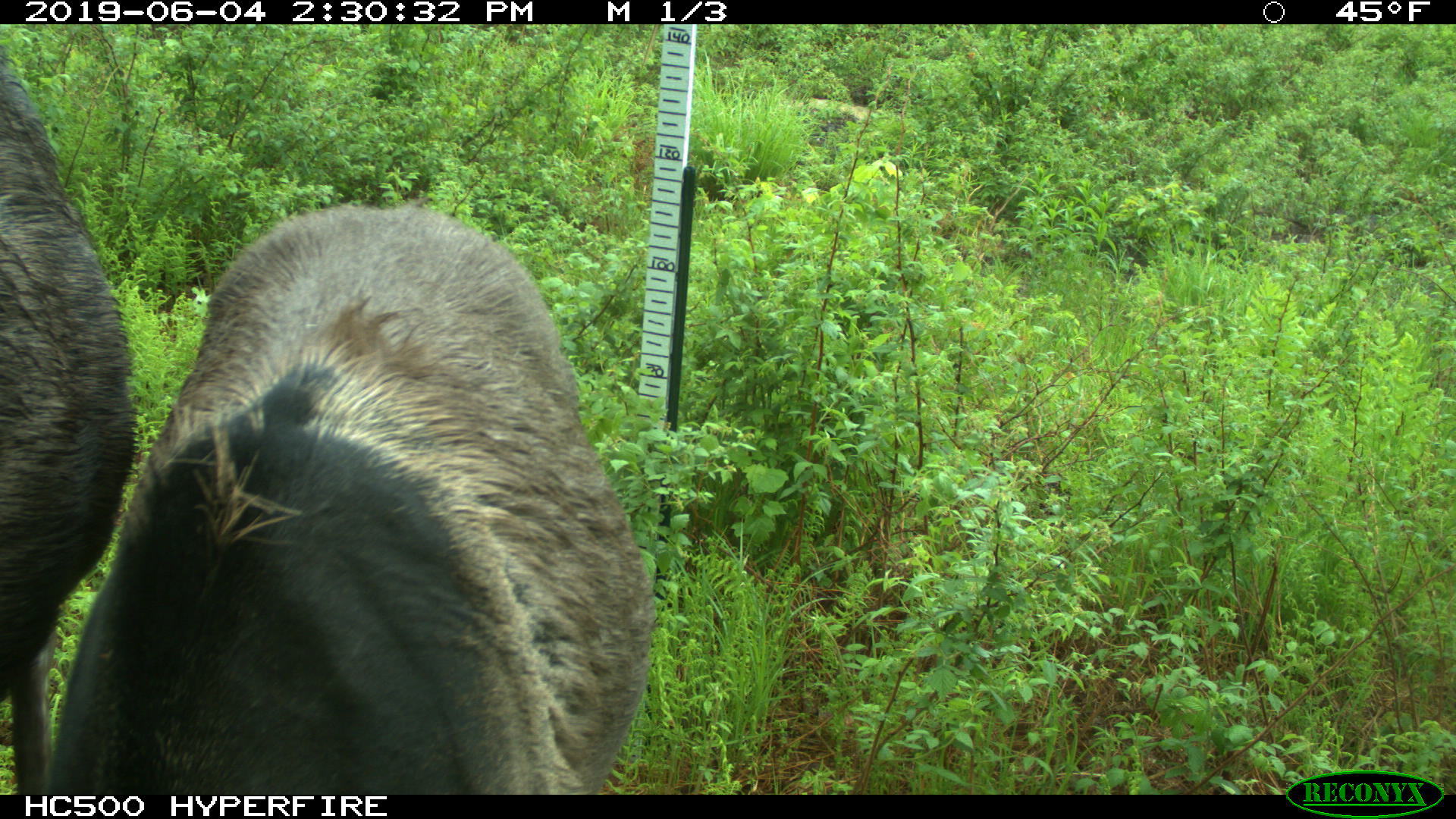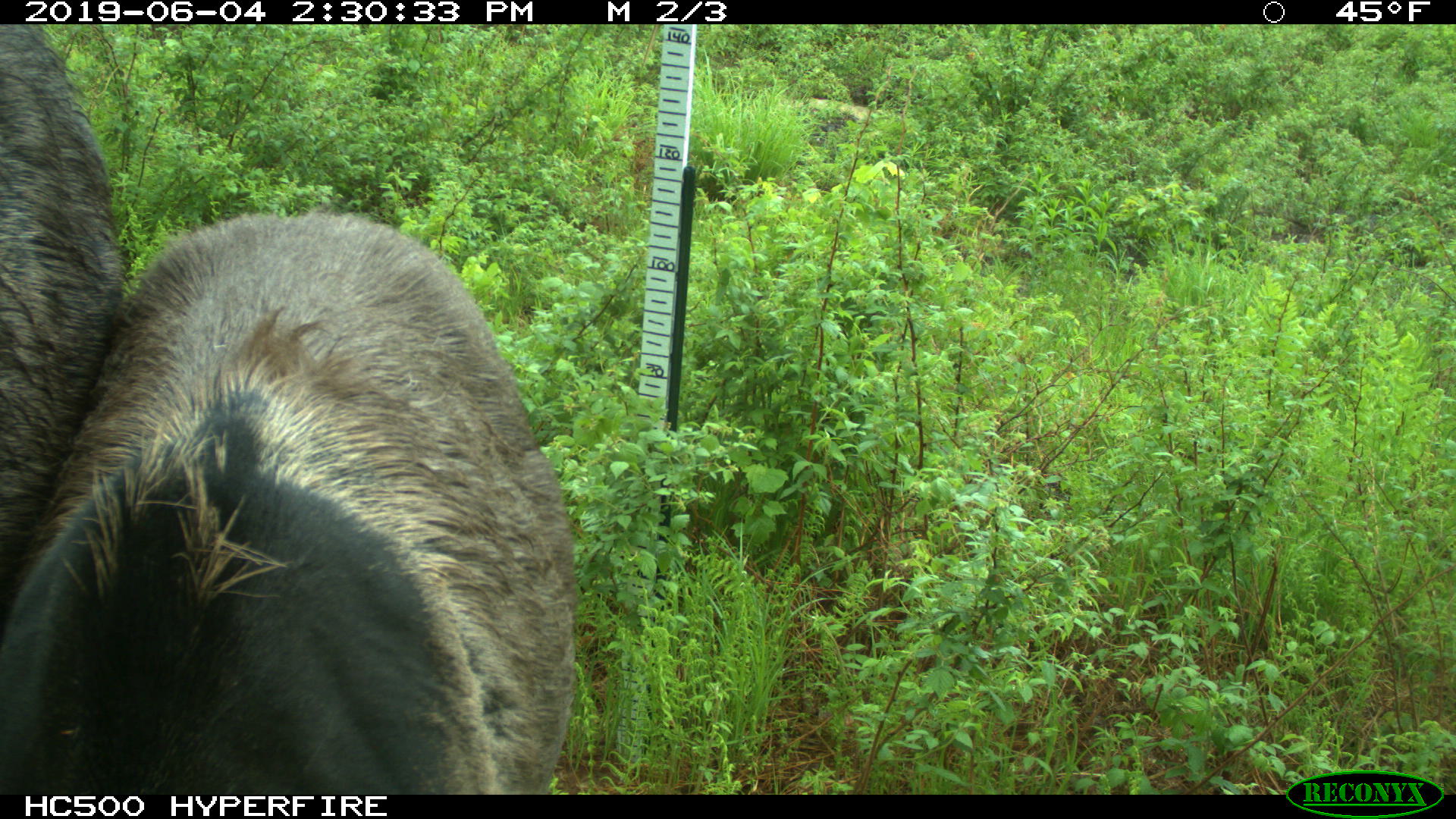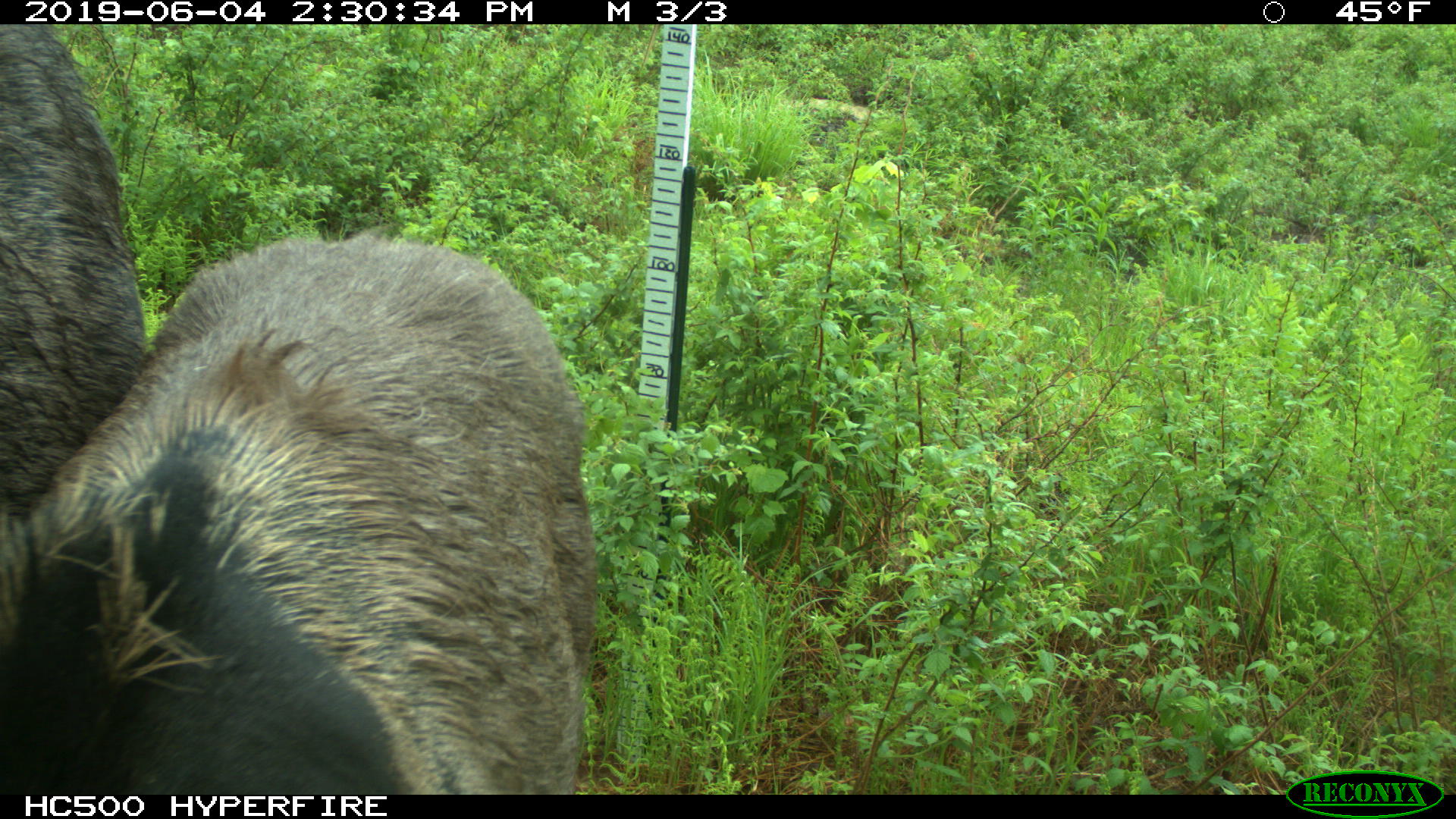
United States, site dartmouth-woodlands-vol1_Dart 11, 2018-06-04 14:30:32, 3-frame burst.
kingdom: Animalia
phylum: Chordata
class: Mammalia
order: Artiodactyla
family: Cervidae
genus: Alces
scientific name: Alces alces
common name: moose